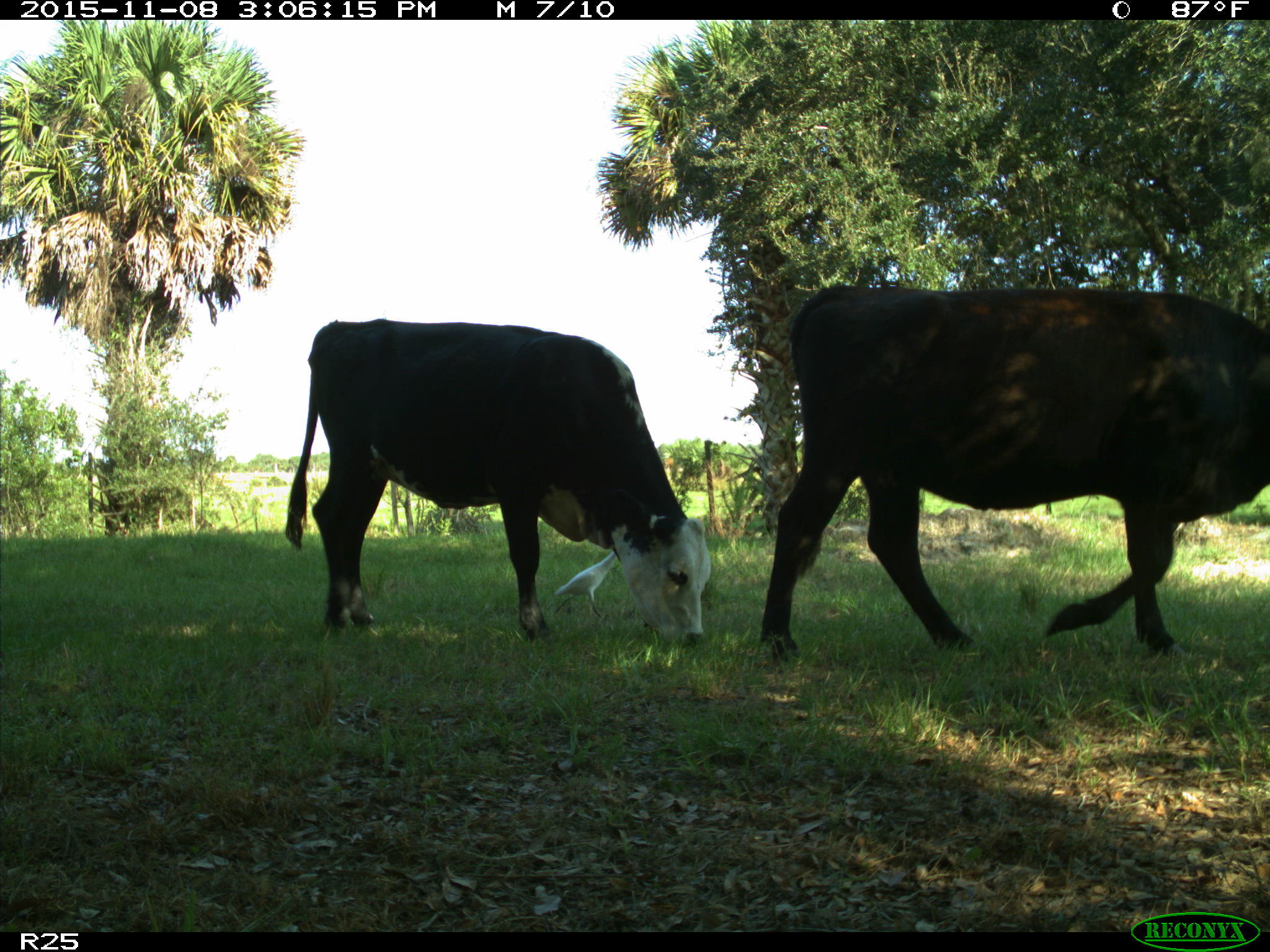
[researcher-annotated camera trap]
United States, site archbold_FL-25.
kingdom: Animalia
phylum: Chordata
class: Mammalia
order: Artiodactyla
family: Bovidae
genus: Bos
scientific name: Bos taurus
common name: domestic cow